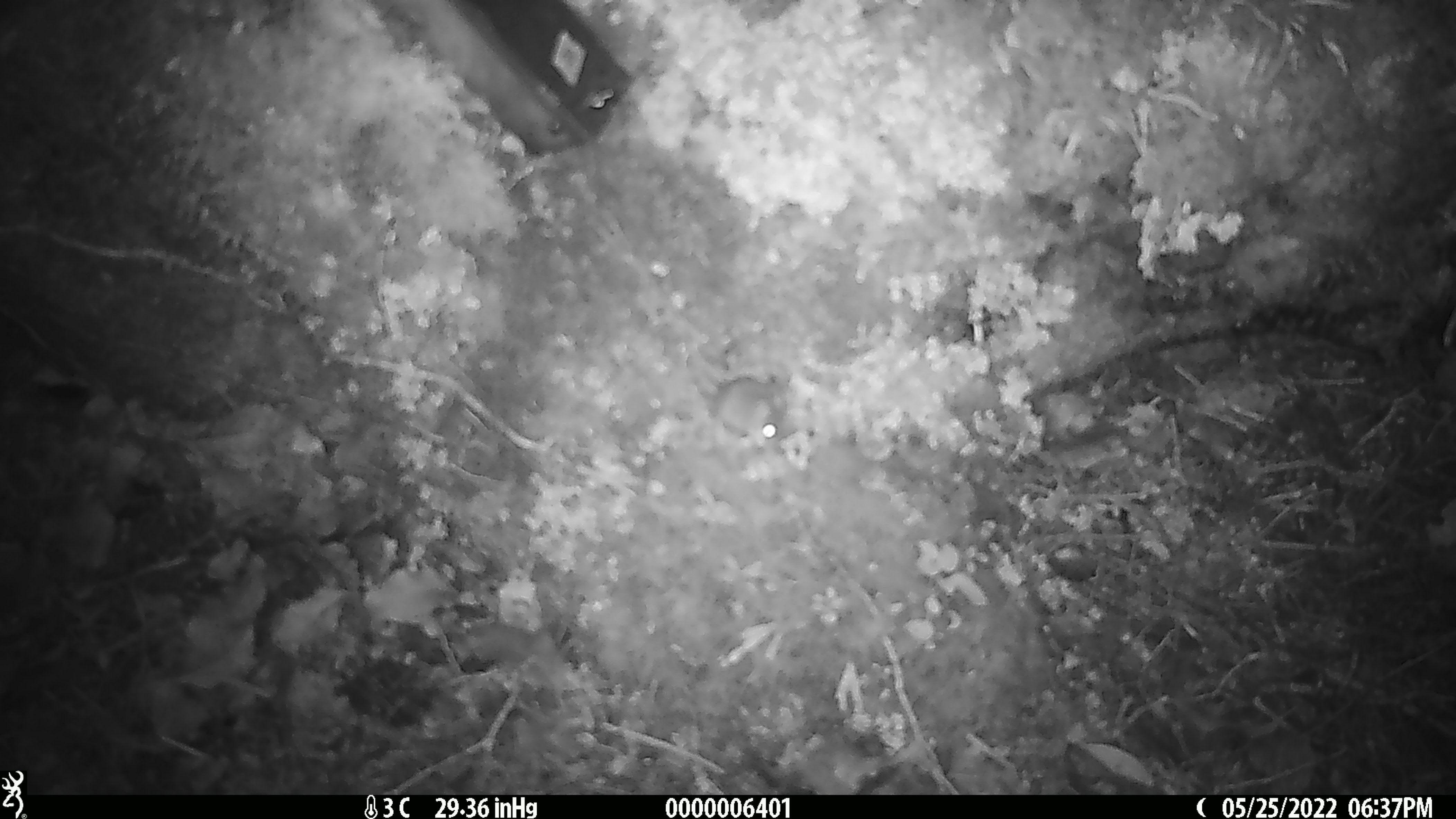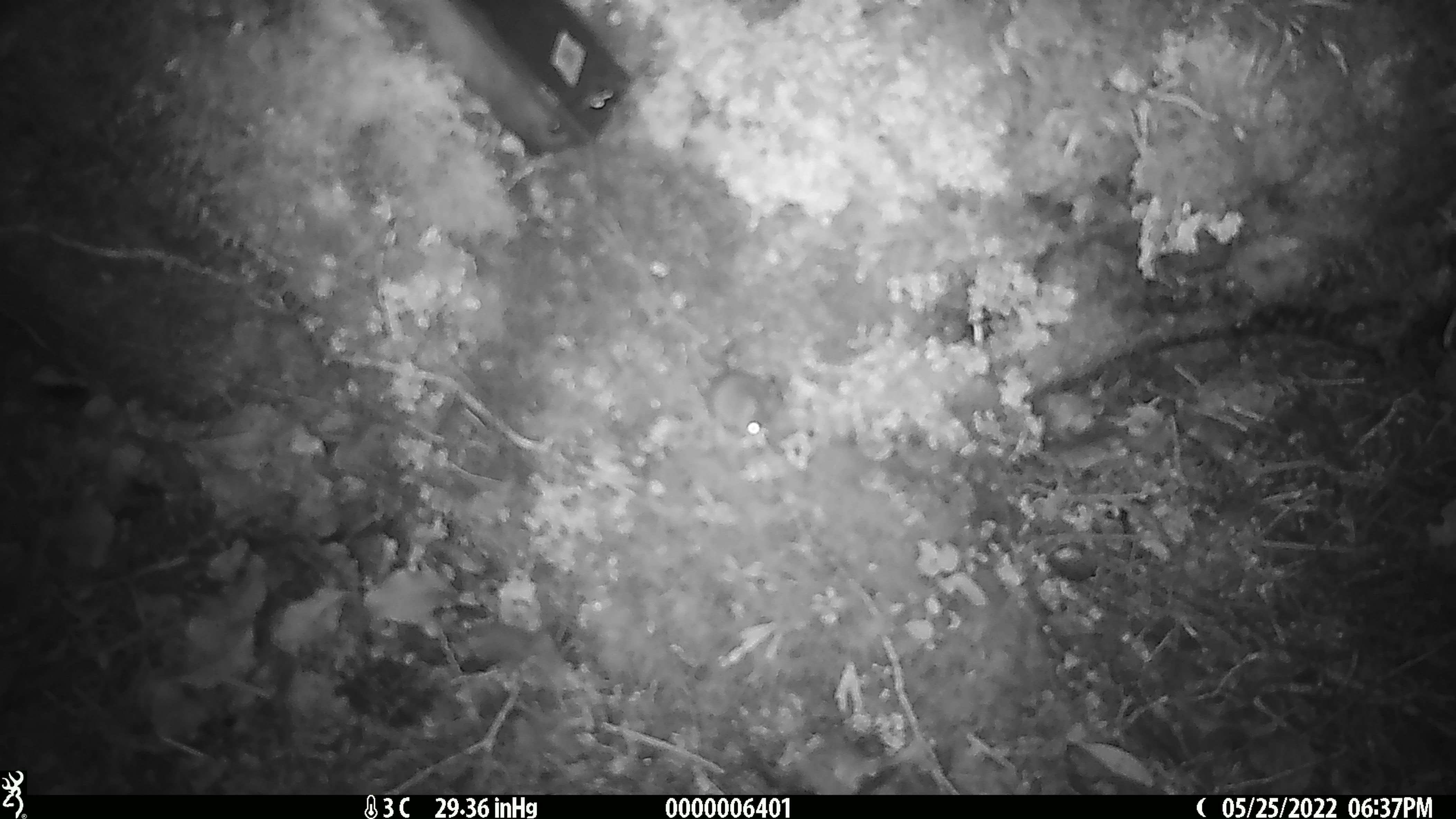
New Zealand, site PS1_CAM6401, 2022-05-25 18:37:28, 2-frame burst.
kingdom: Animalia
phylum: Chordata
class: Mammalia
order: Rodentia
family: Muridae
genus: Mus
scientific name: Mus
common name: mouse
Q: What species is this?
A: Mouse (Mus).